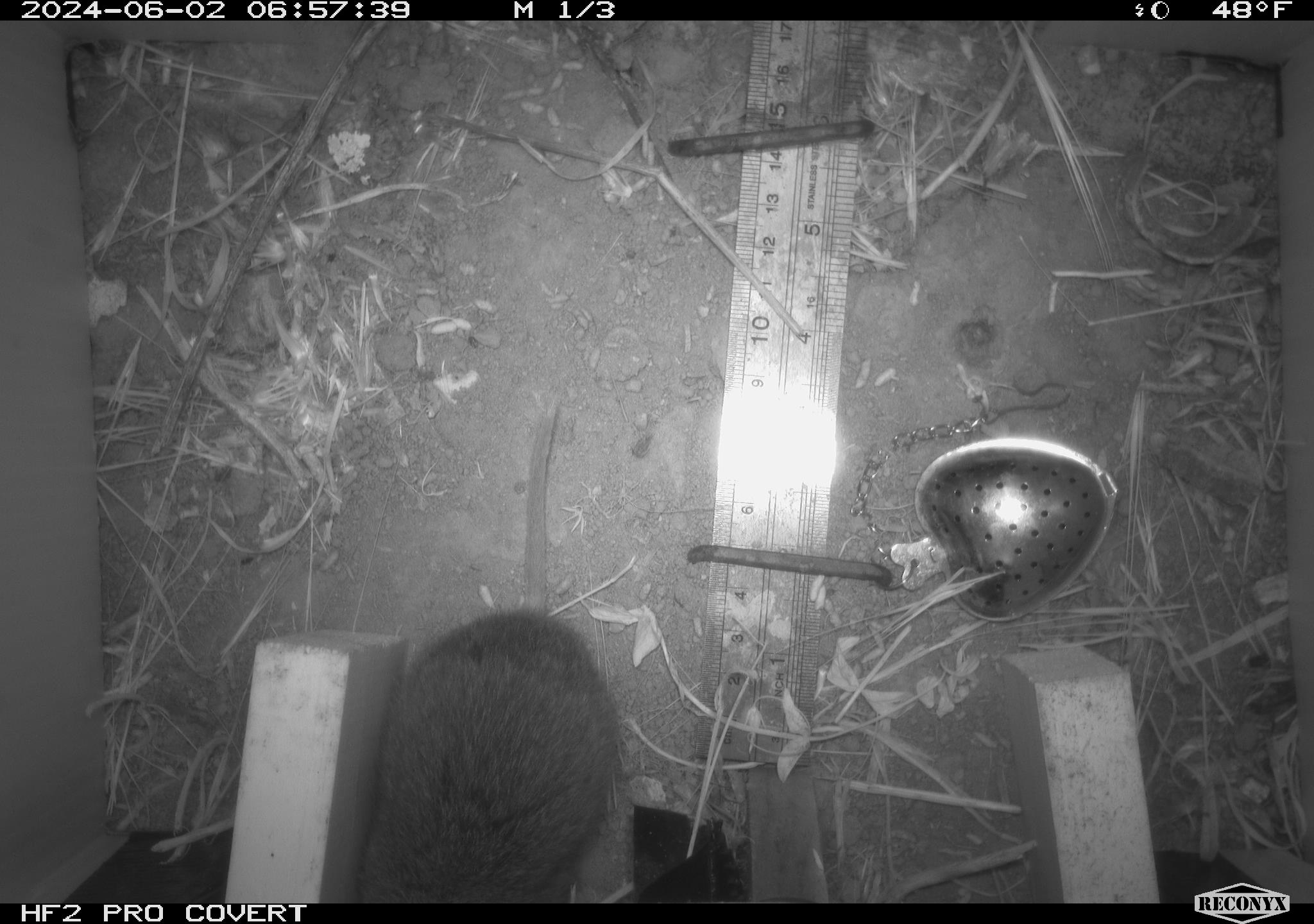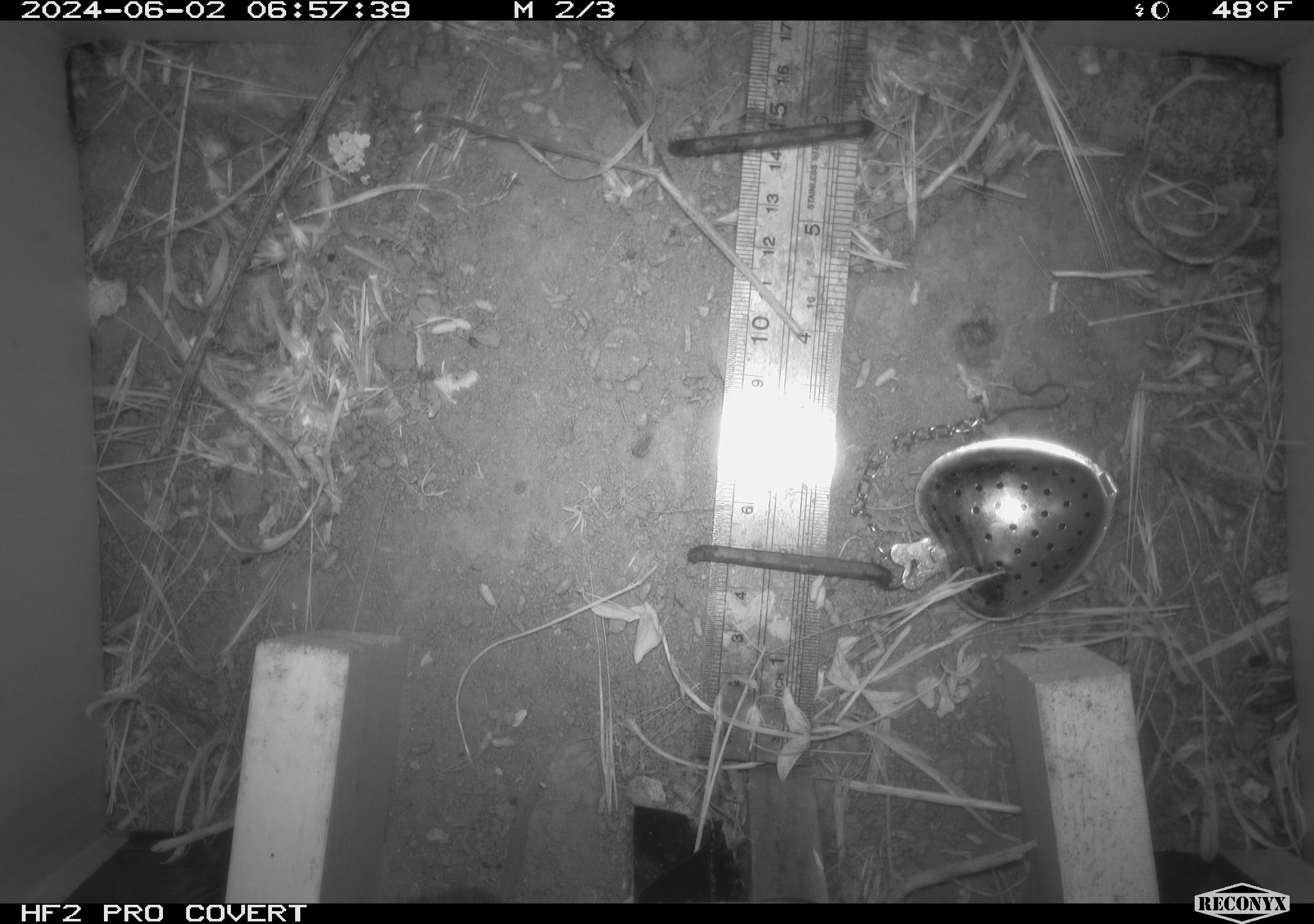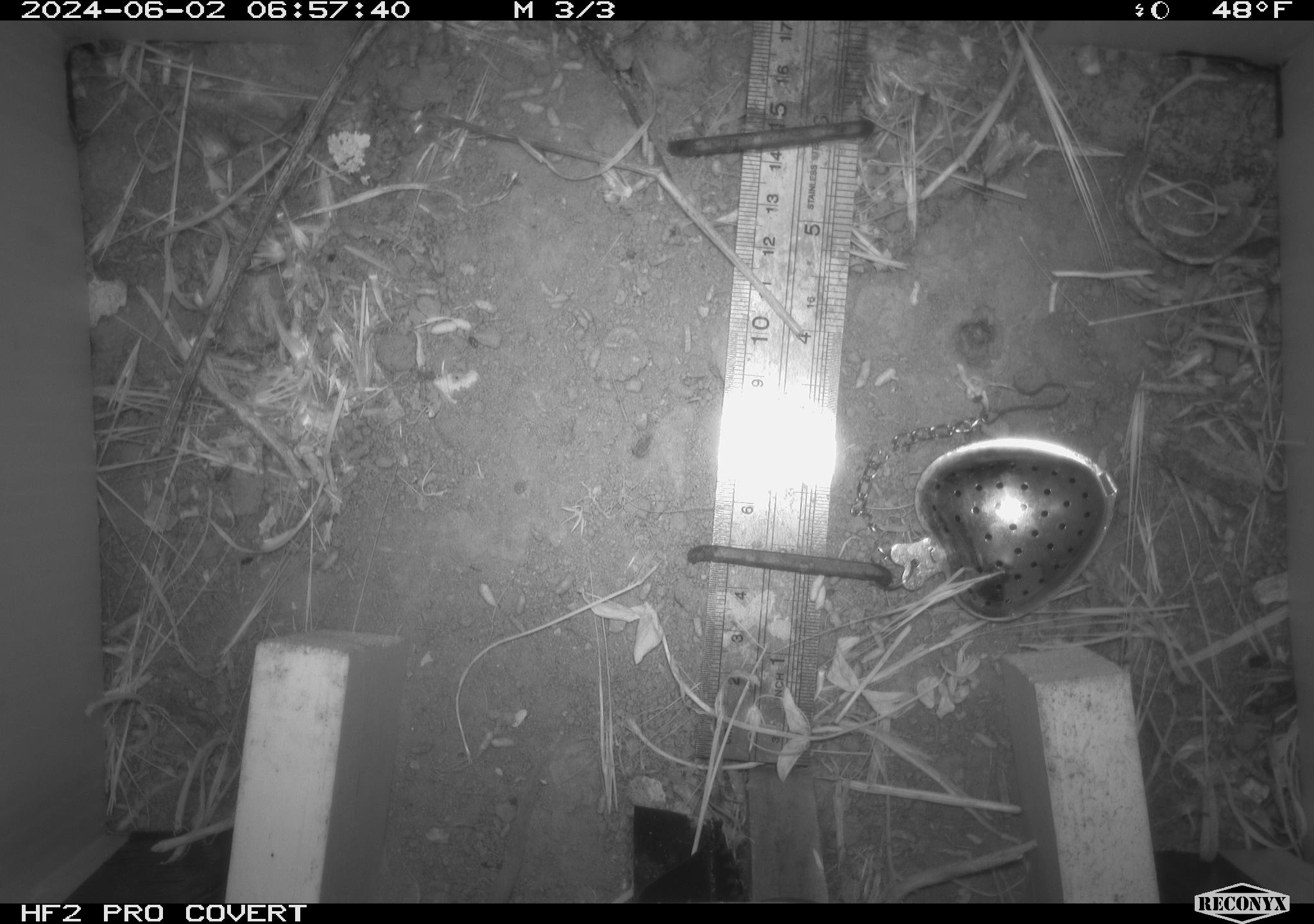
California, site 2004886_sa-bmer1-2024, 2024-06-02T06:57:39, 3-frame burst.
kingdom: Animalia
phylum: Chordata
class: Mammalia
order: Rodentia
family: Cricetidae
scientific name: Arvicolinae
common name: voles, lemmings, and muskrats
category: arvicolinae subfamily